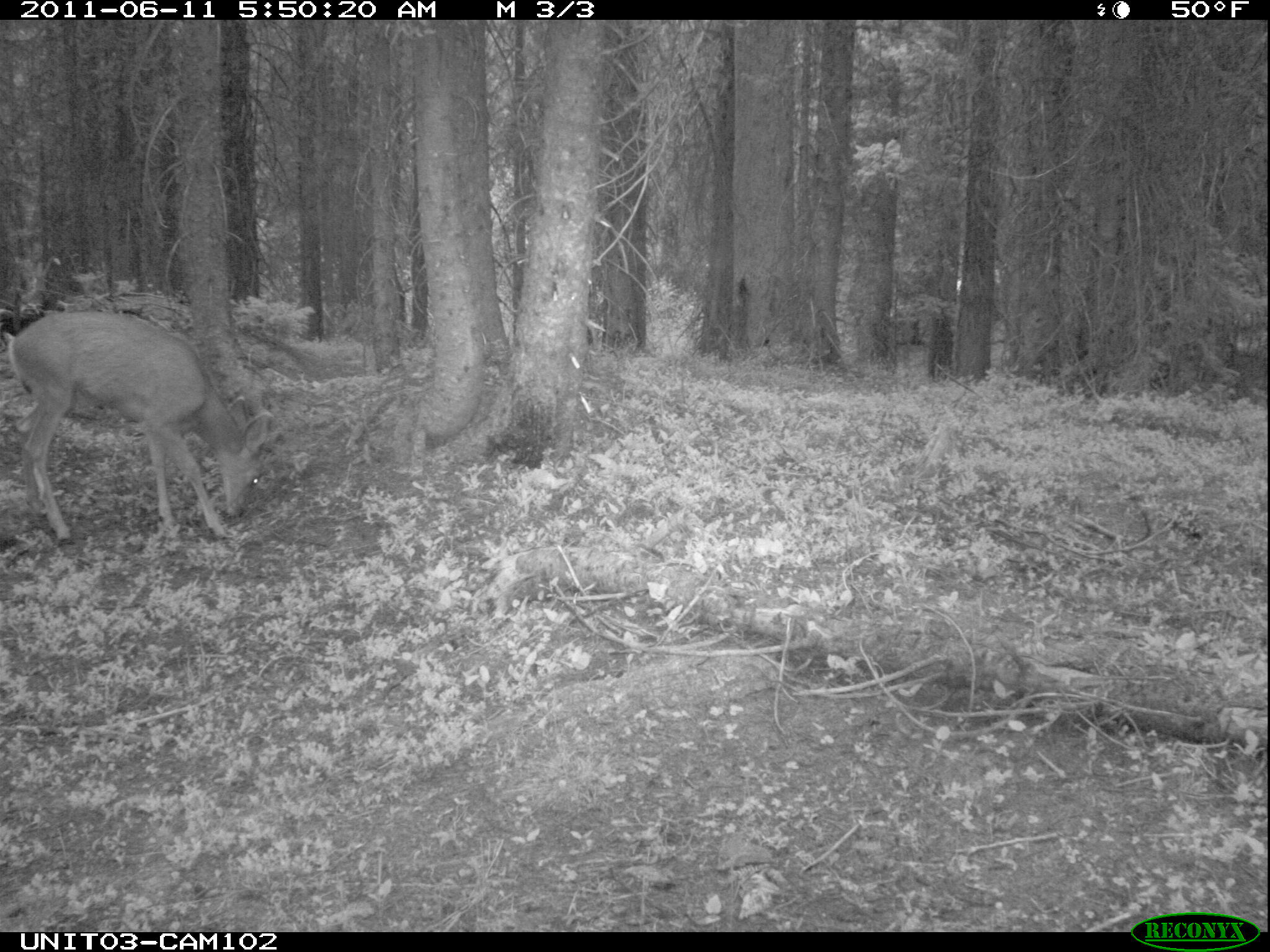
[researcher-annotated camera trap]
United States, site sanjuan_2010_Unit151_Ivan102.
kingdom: Animalia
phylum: Chordata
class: Mammalia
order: Artiodactyla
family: Cervidae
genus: Odocoileus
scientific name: Odocoileus hemionus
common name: mule deer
Odocoileus hemionus (mule deer).